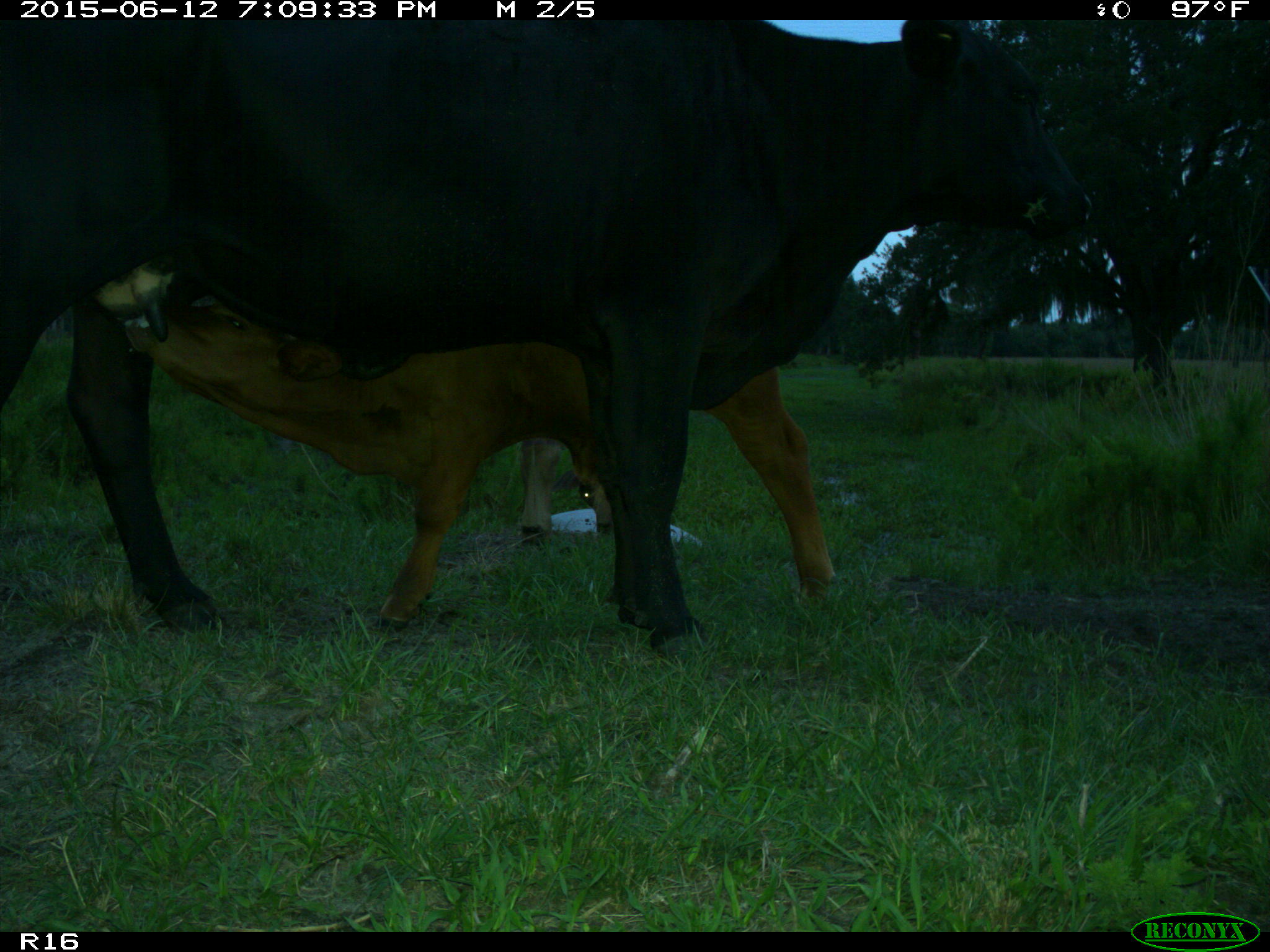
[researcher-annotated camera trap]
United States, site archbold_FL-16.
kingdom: Animalia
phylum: Chordata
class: Mammalia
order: Artiodactyla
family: Bovidae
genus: Bos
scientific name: Bos taurus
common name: domestic cow